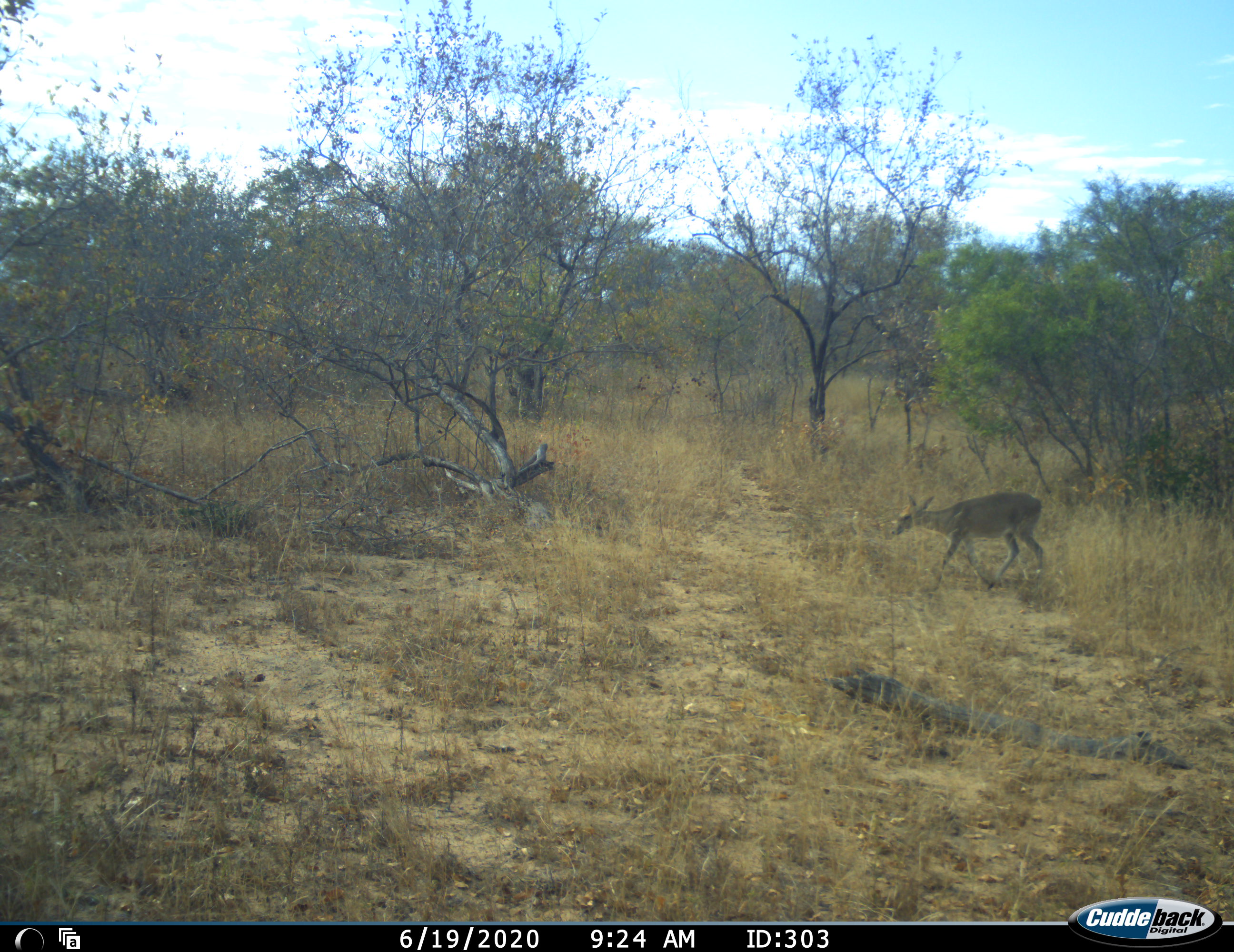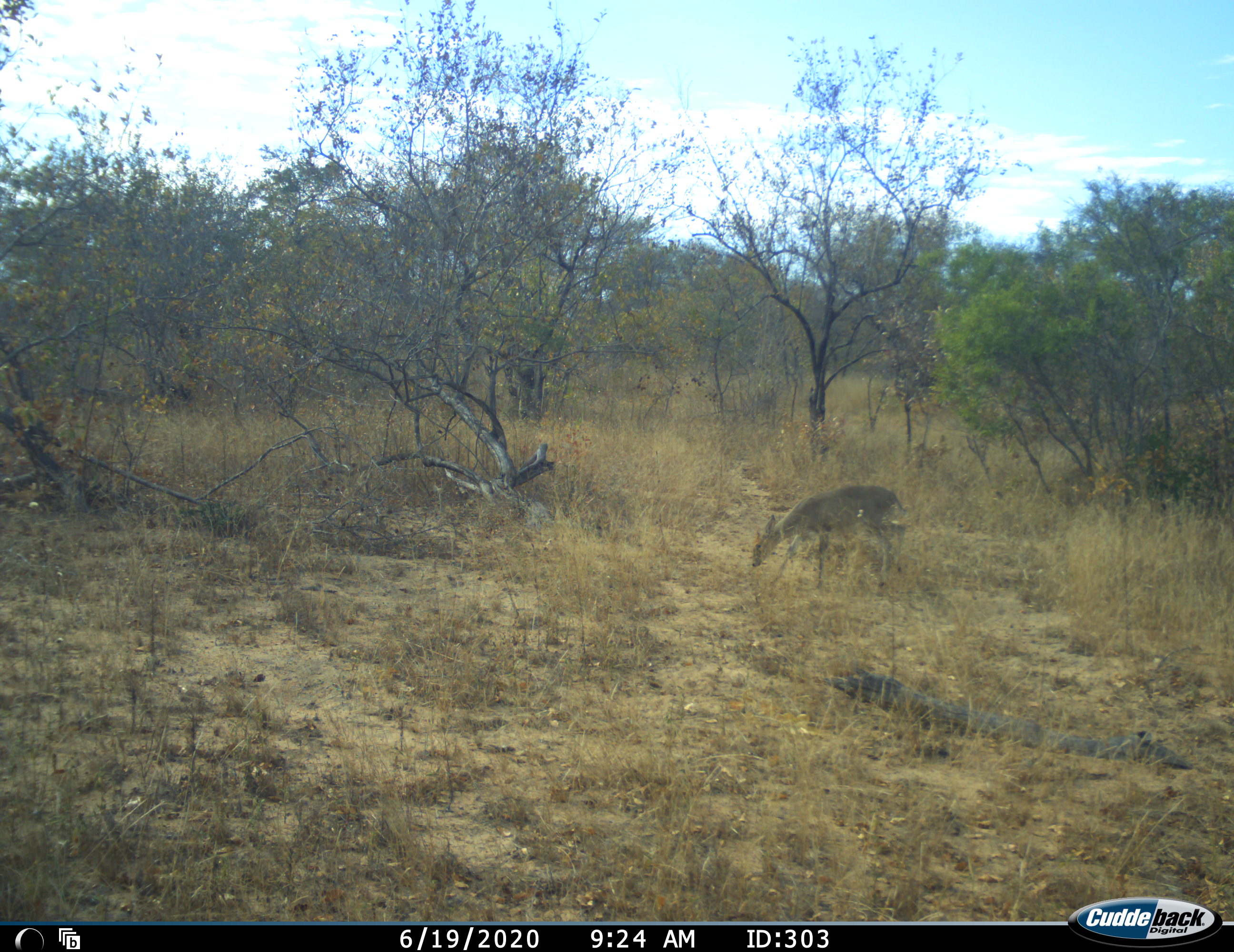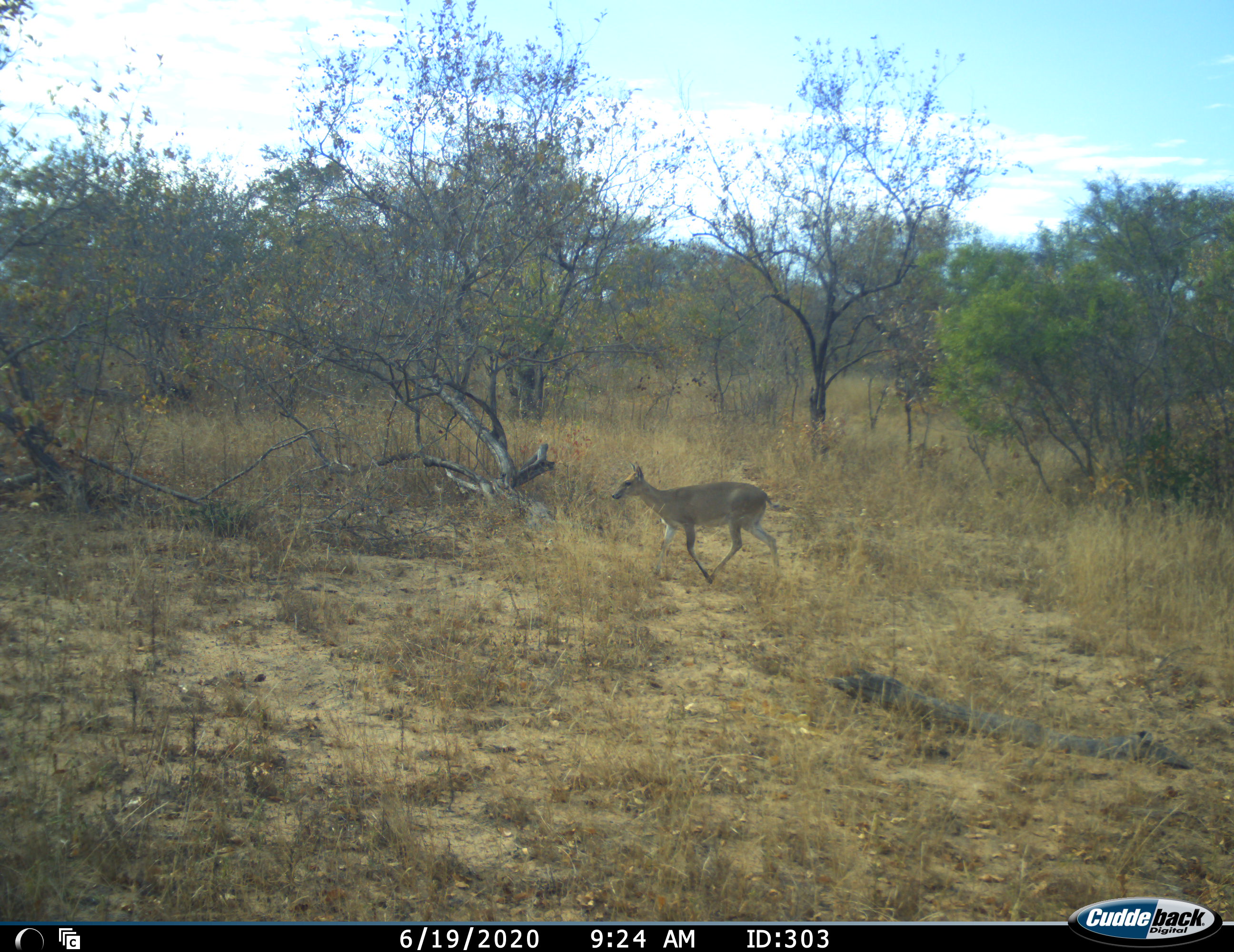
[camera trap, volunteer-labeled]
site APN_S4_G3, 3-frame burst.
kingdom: Animalia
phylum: Chordata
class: Mammalia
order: Artiodactyla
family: Bovidae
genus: Sylvicapra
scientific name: Sylvicapra grimmia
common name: common duiker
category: duikercommongrey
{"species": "duikercommongrey (common duiker) (Sylvicapra grimmia)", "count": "1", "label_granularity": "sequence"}